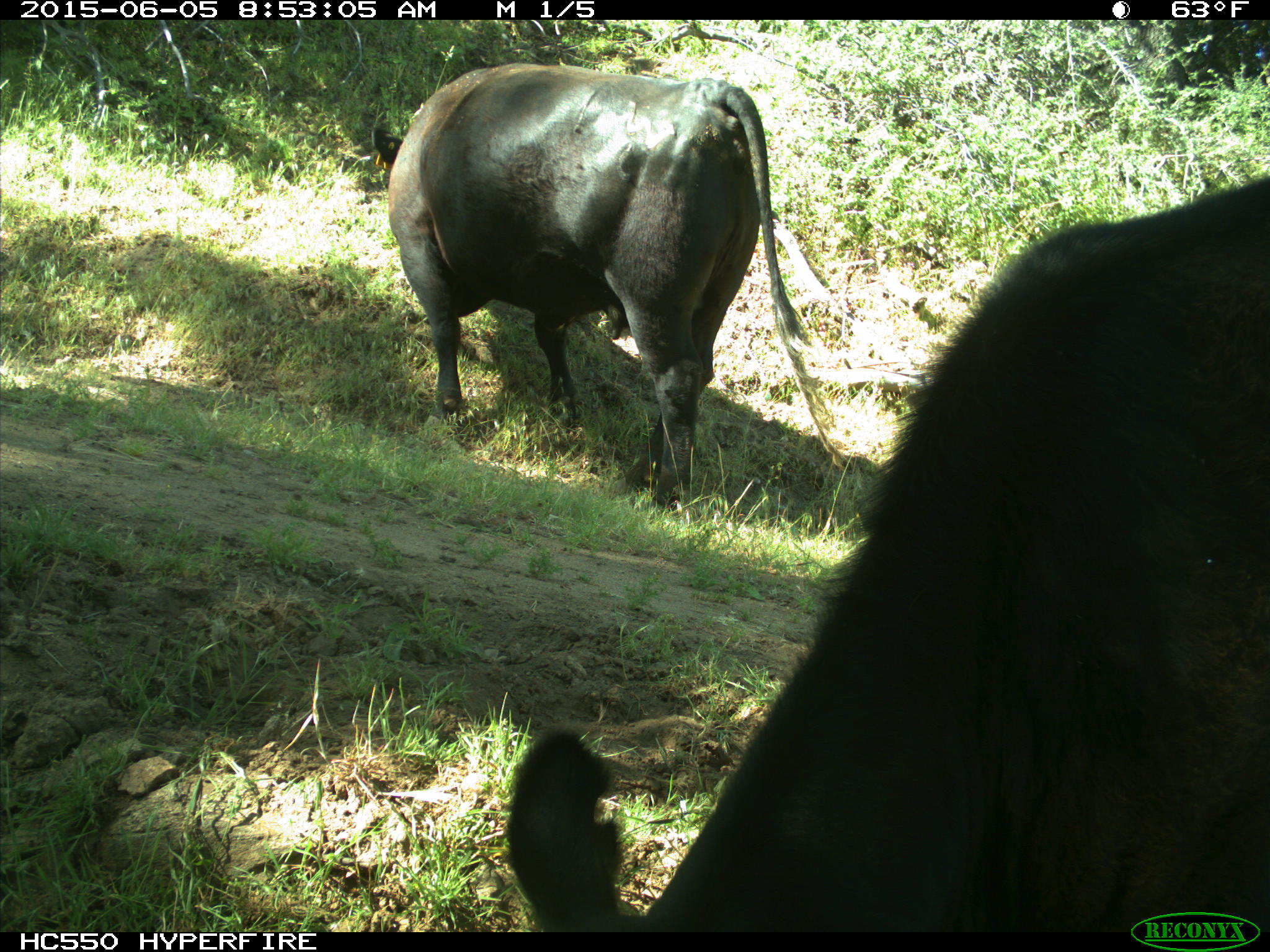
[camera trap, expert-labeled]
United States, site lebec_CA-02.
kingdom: Animalia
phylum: Chordata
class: Mammalia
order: Artiodactyla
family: Bovidae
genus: Bos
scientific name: Bos taurus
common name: domestic cow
Bos taurus (domestic cow).